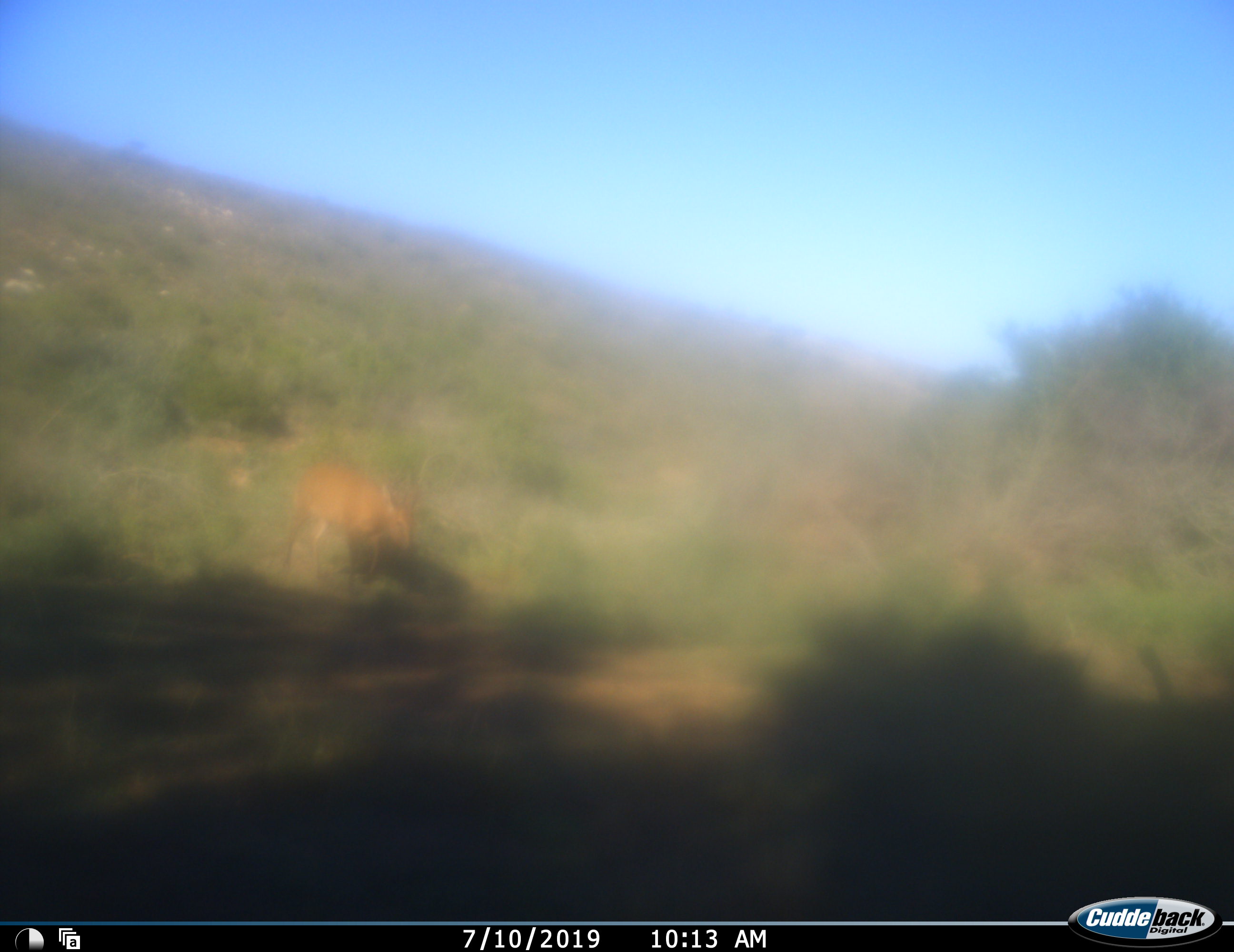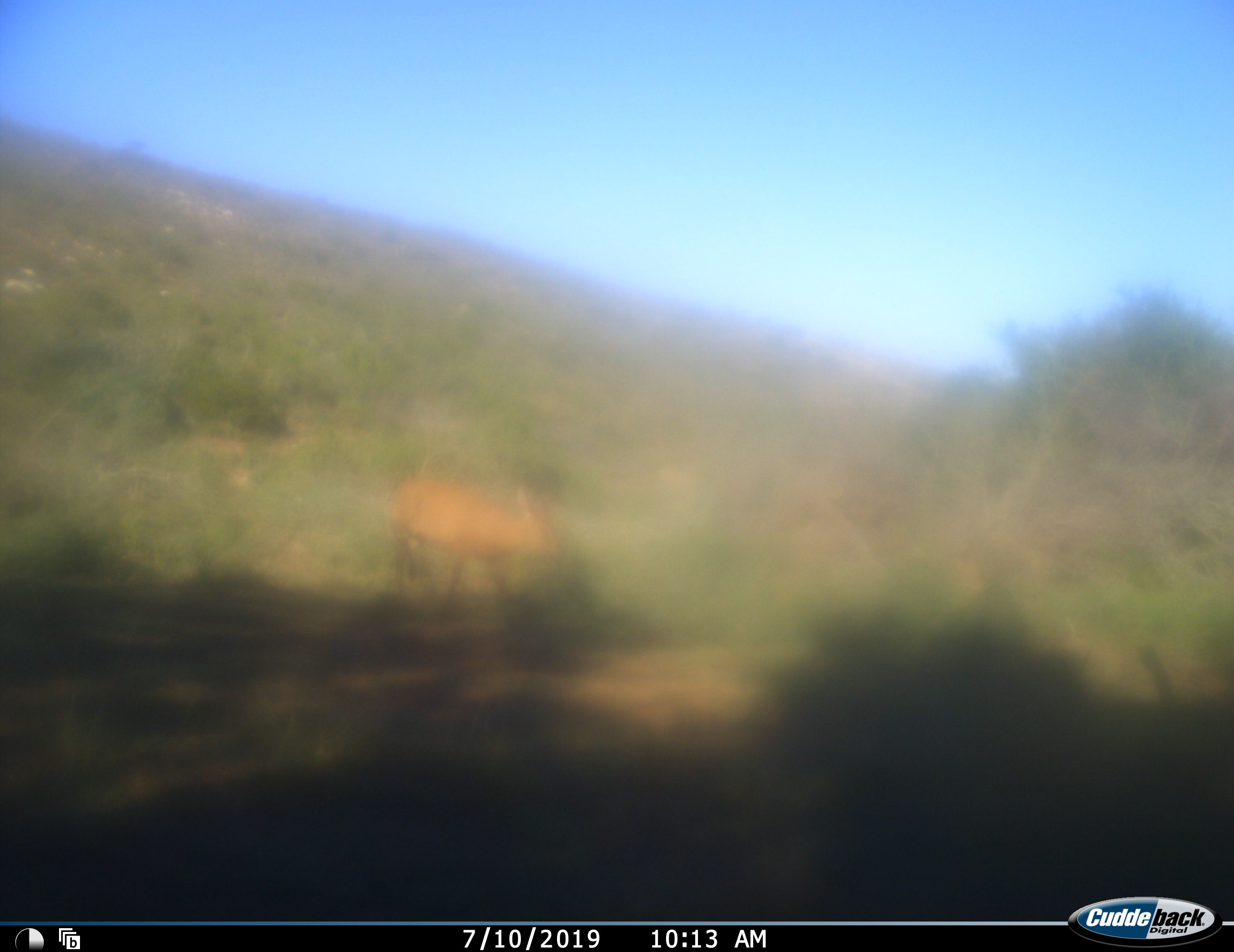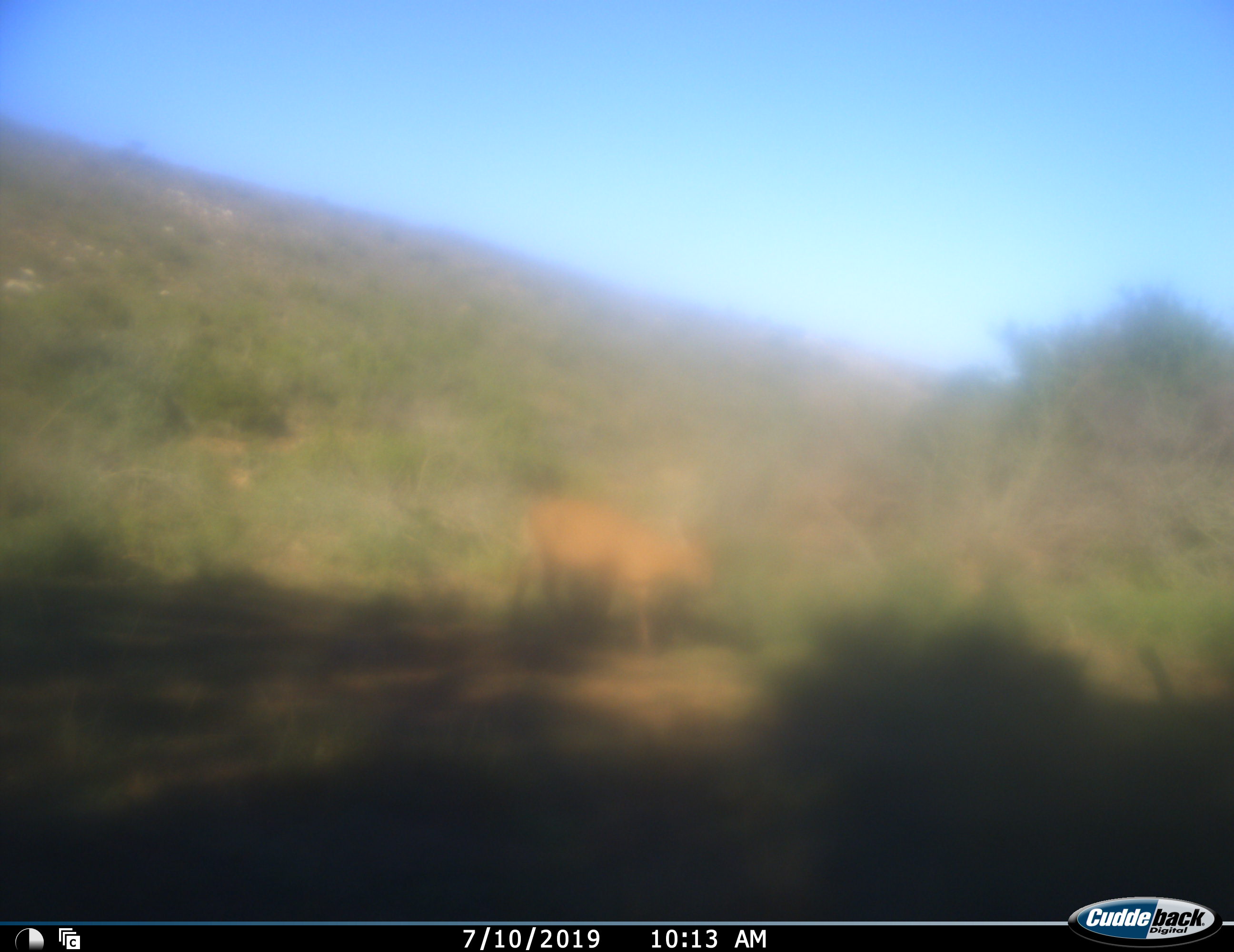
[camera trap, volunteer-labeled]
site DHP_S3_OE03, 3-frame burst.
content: unidentified animal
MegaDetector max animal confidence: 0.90